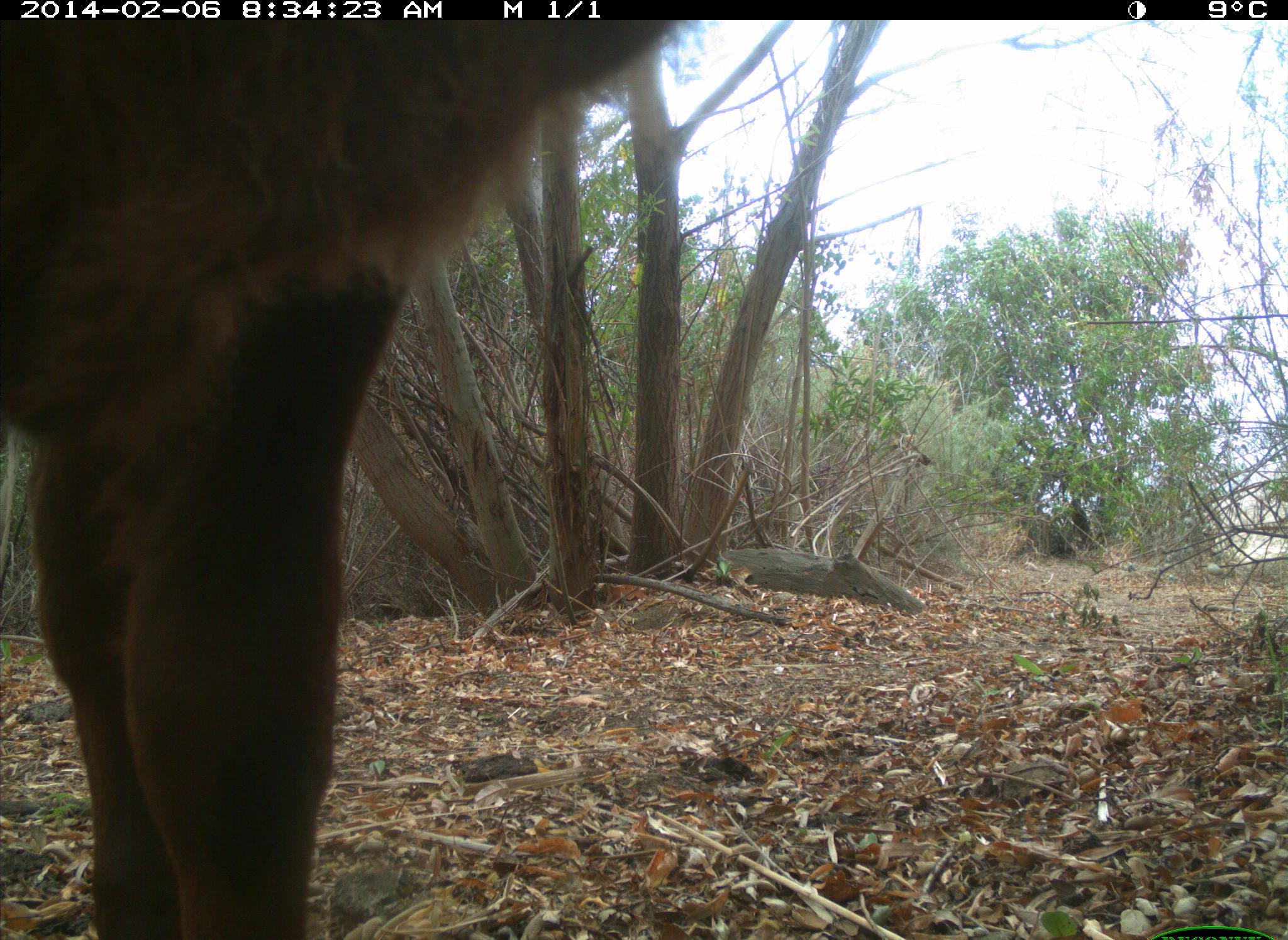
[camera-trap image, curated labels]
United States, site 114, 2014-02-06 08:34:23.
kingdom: Animalia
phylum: Chordata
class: Mammalia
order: Artiodactyla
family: Bovidae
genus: Bos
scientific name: Bos taurus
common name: cow